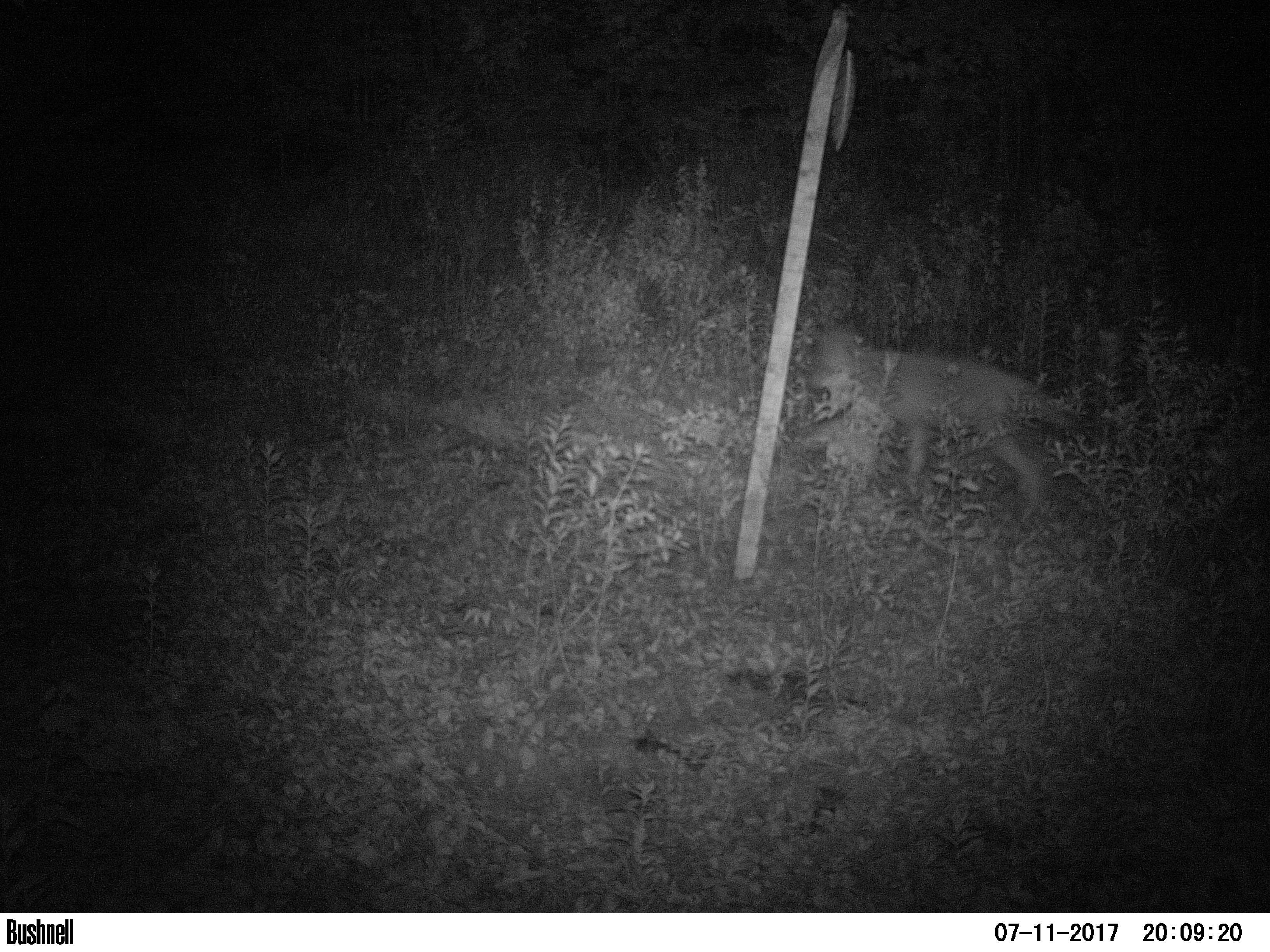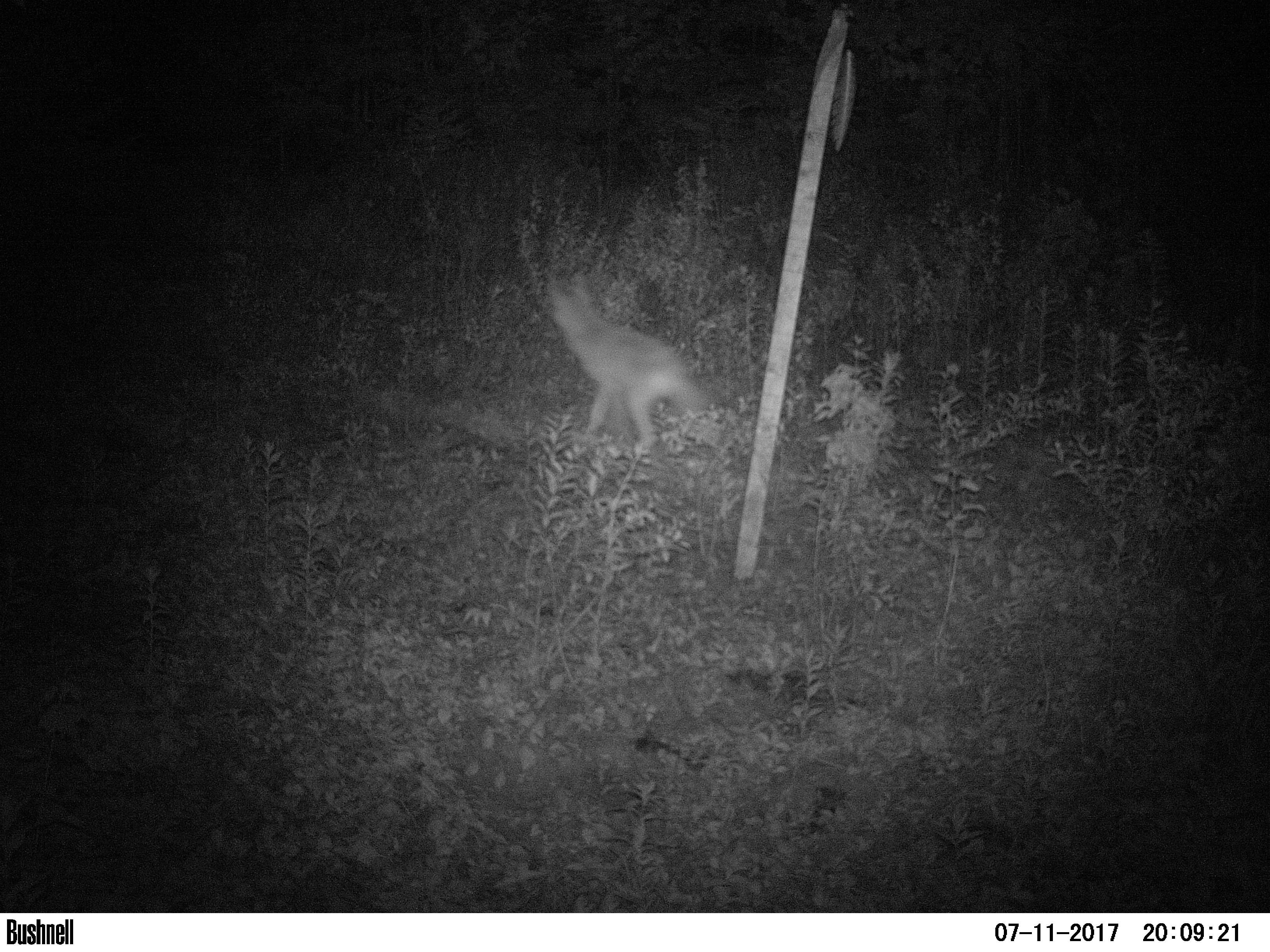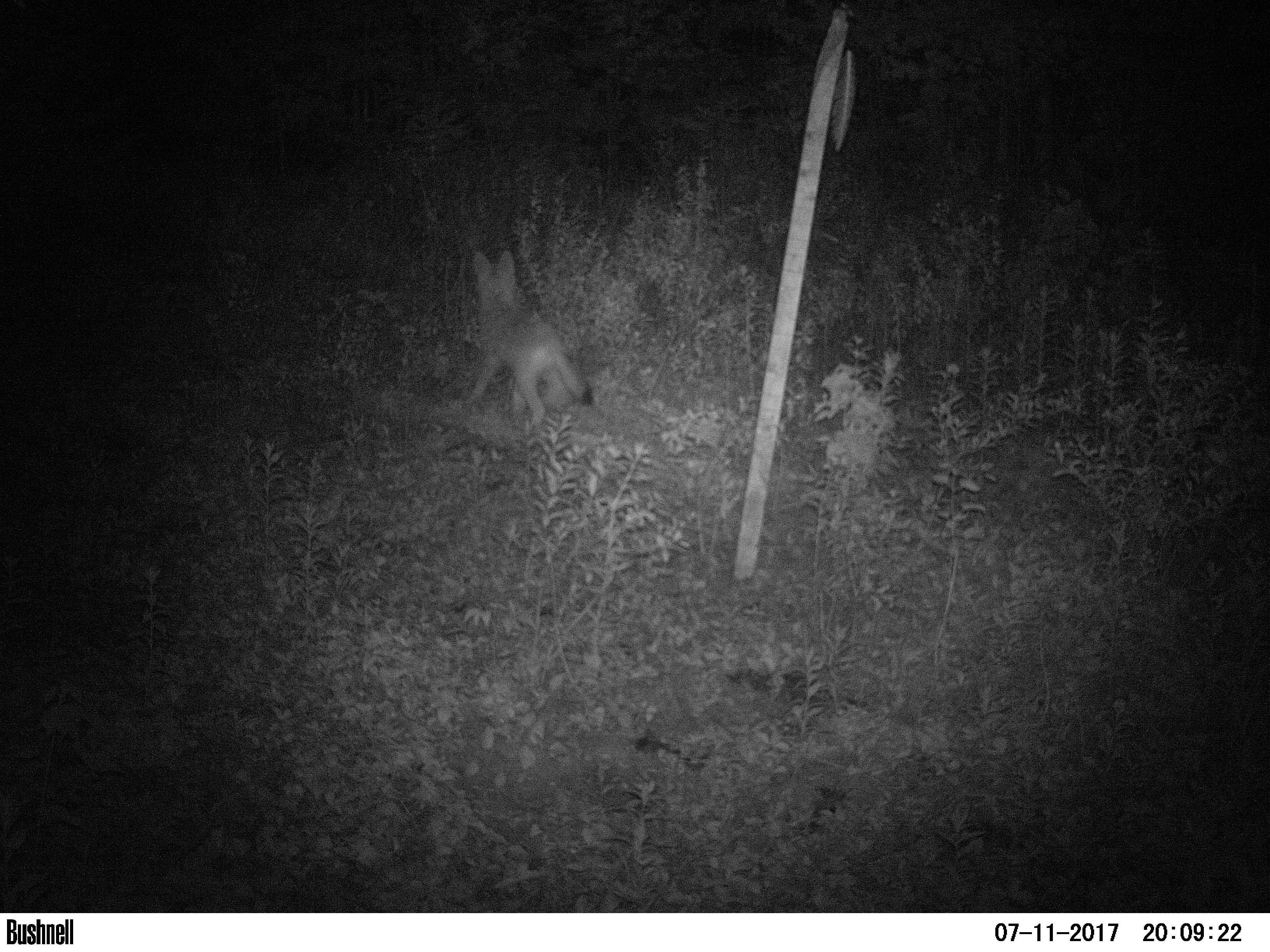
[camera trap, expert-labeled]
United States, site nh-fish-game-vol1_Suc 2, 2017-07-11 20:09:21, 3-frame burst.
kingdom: Animalia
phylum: Chordata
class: Mammalia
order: Carnivora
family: Canidae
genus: Canis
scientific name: Canis latrans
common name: coyote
Coyote (Canis latrans).